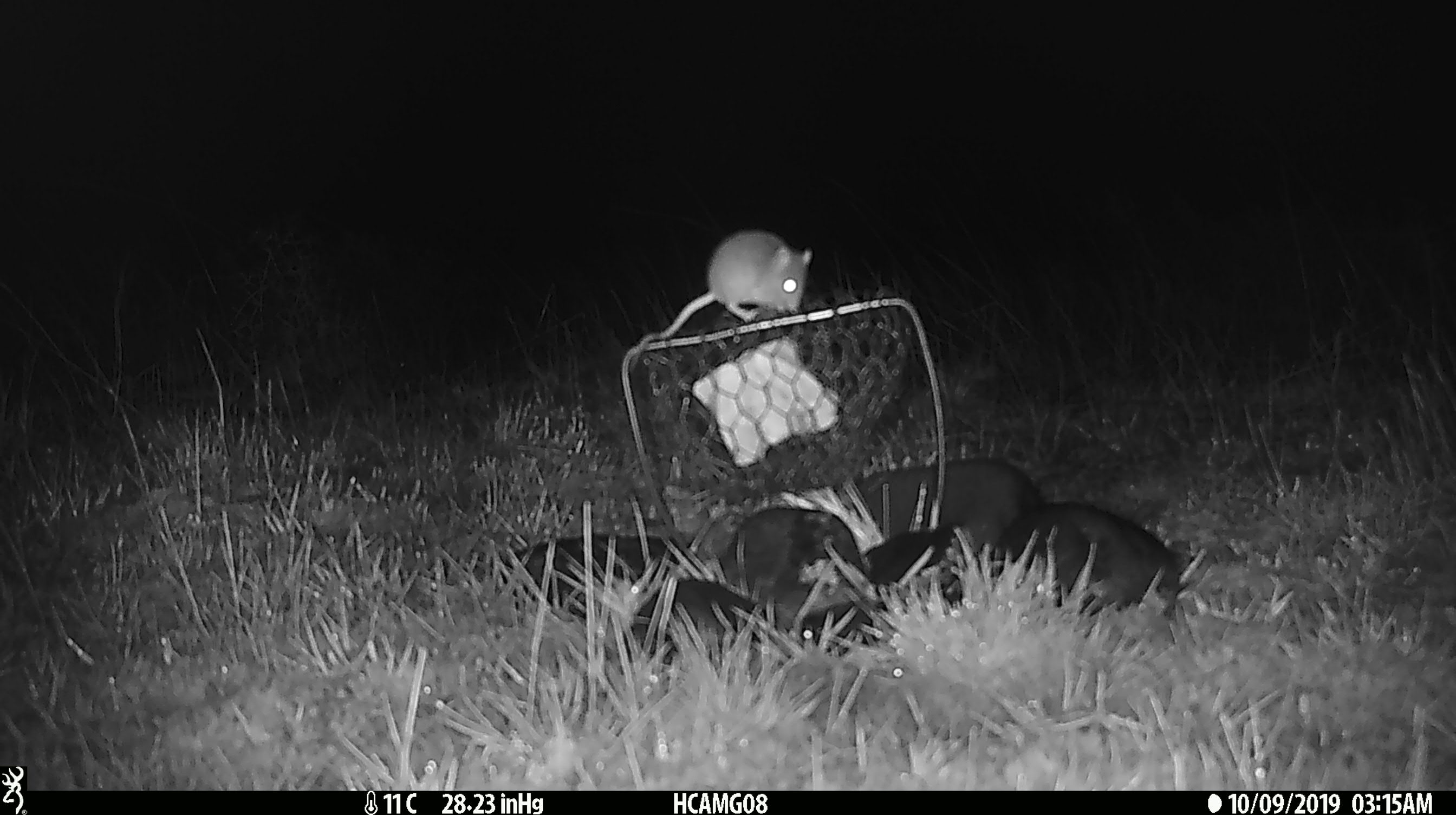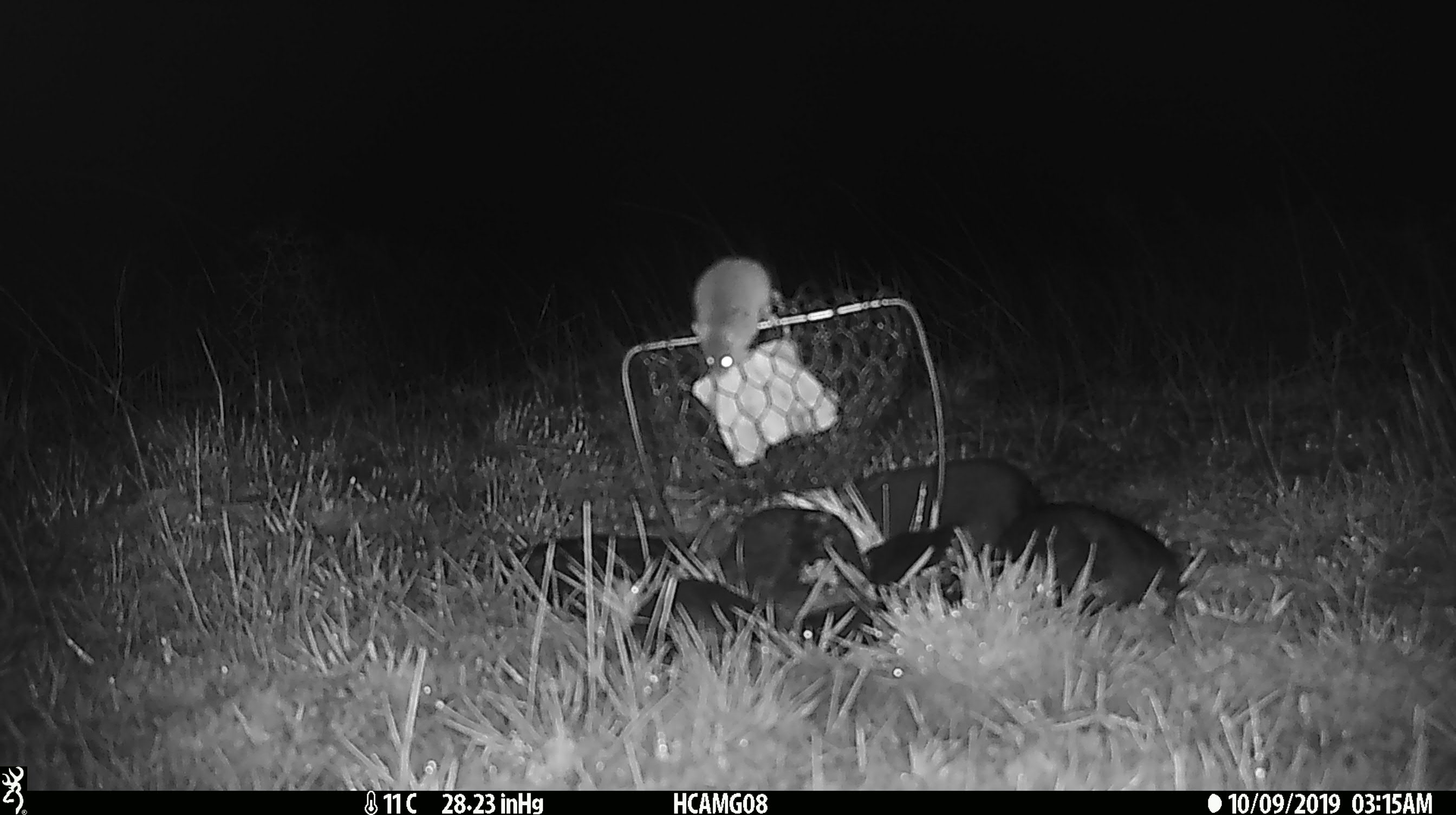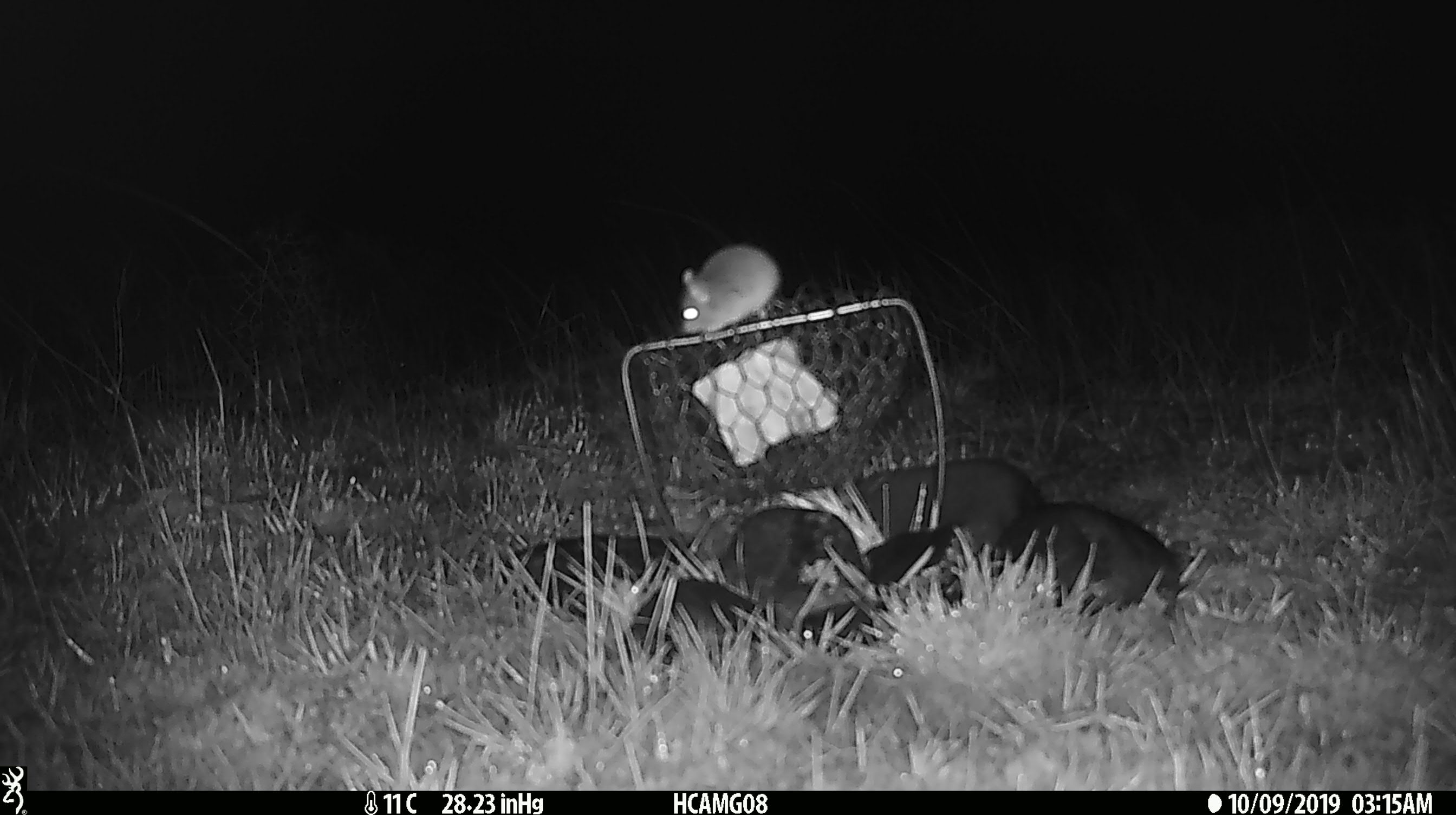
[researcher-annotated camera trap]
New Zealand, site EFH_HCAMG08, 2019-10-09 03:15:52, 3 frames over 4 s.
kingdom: Animalia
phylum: Chordata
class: Mammalia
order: Rodentia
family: Muridae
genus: Mus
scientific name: Mus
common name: mouse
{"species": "mouse (Mus)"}